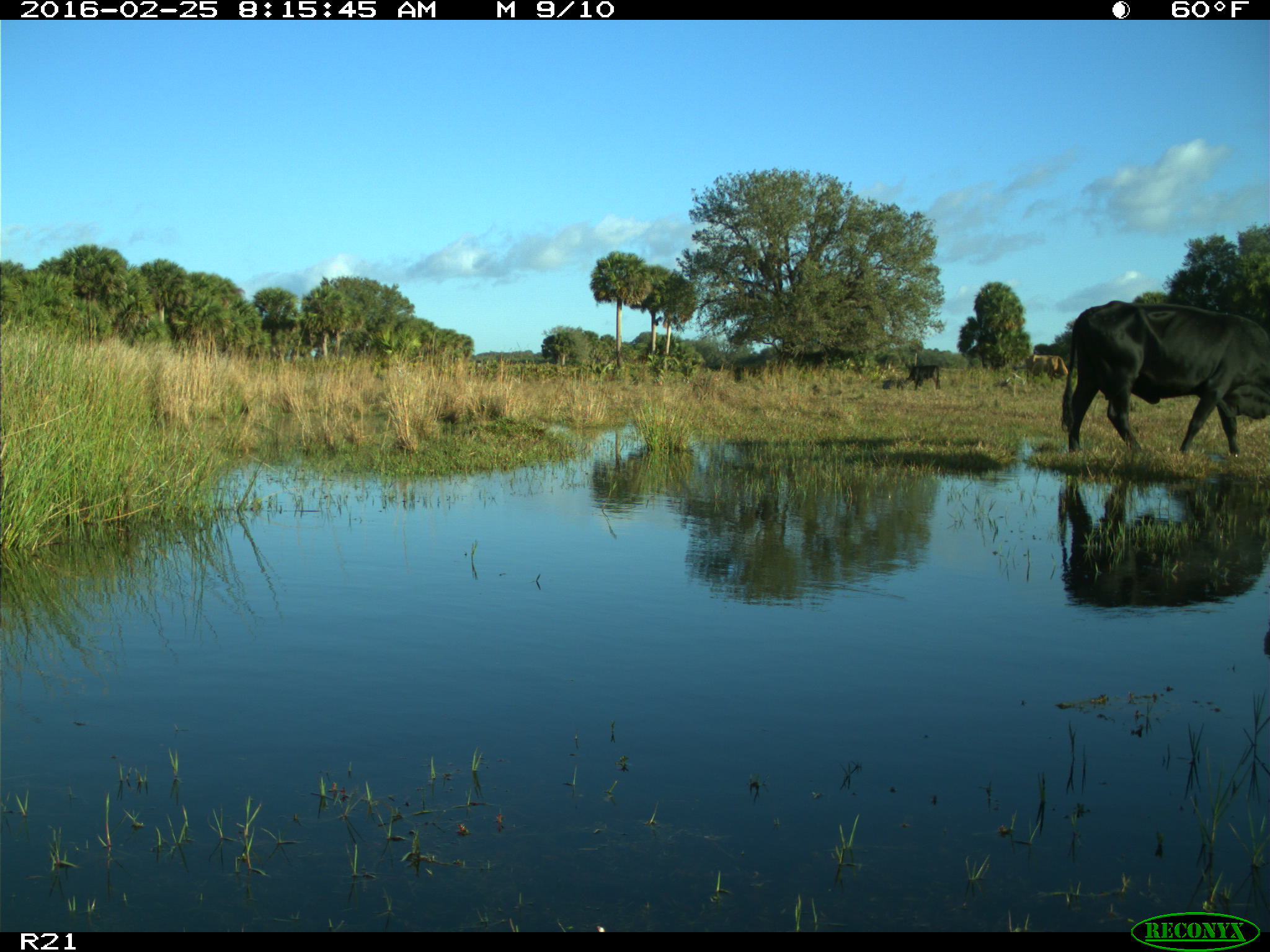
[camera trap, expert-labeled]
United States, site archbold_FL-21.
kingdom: Animalia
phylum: Chordata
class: Mammalia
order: Artiodactyla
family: Bovidae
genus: Bos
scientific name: Bos taurus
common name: domestic cow